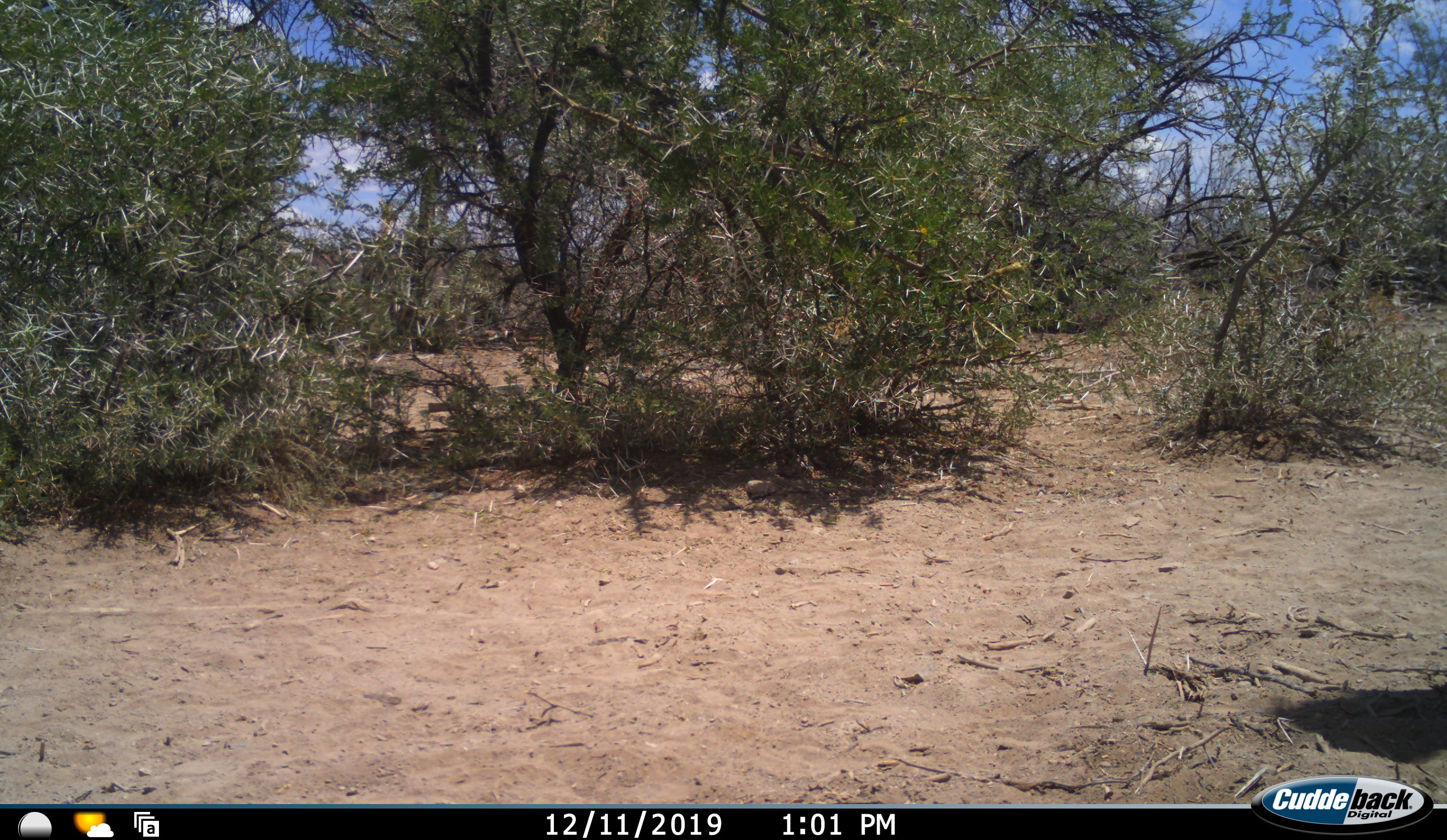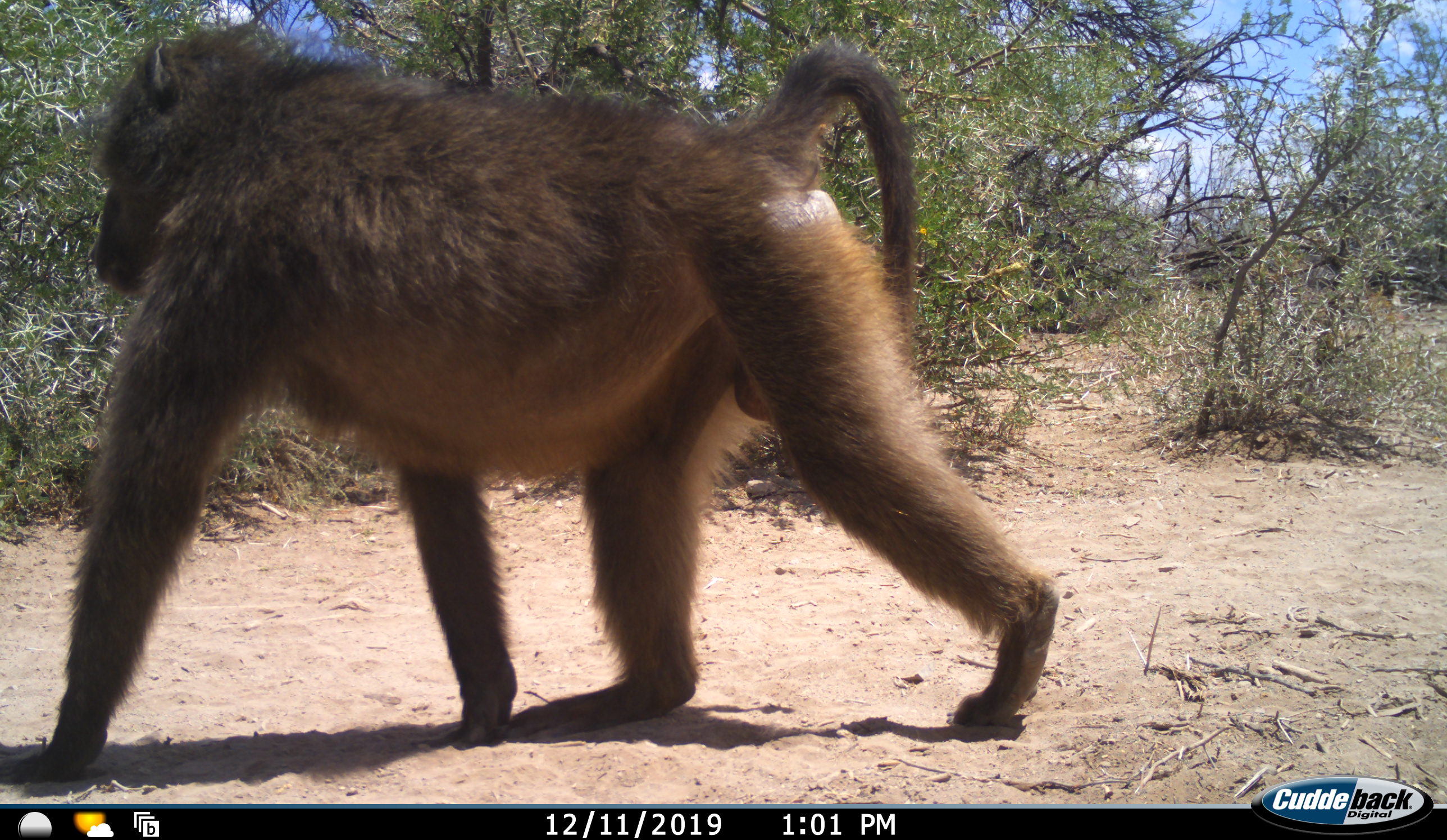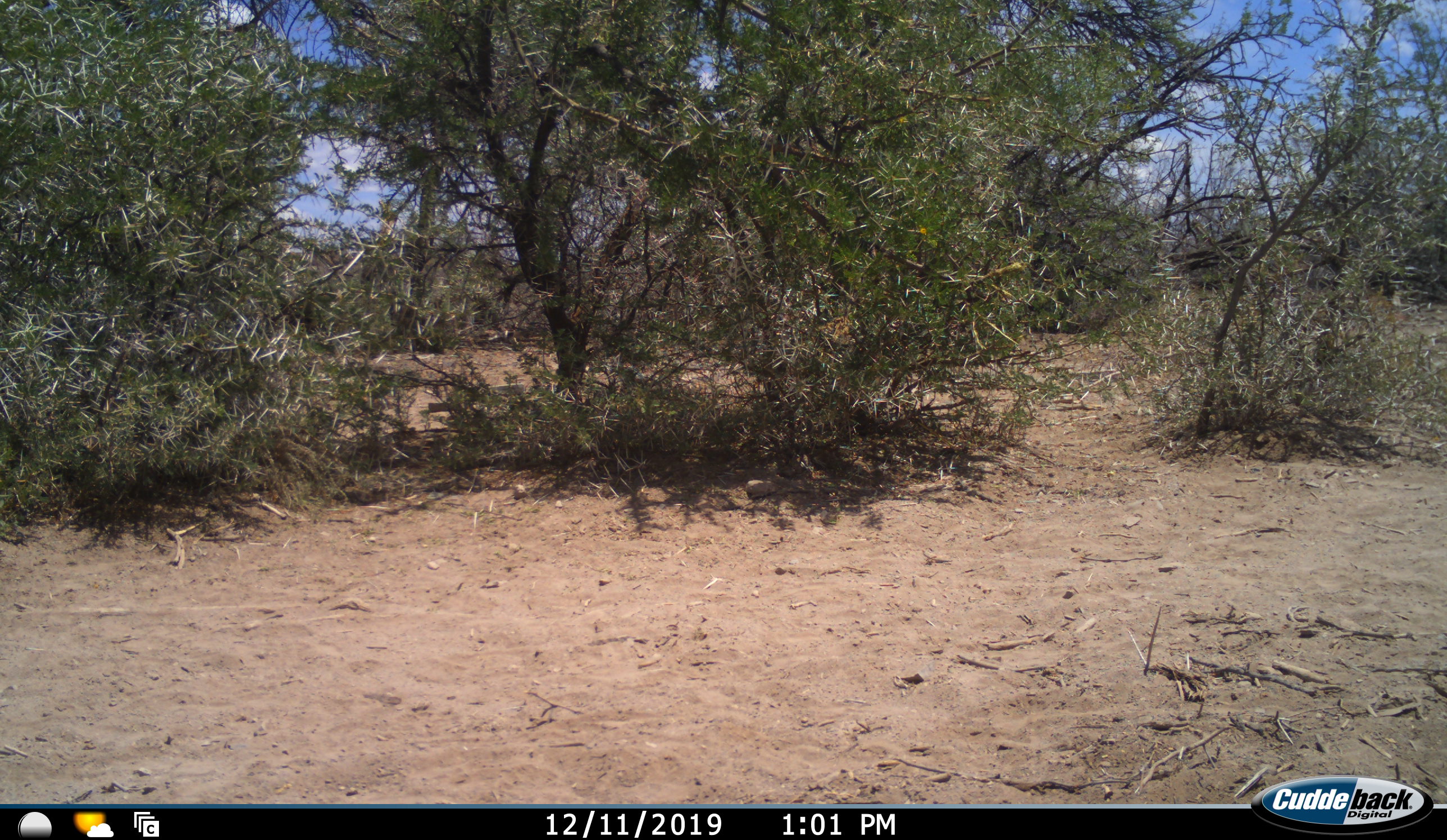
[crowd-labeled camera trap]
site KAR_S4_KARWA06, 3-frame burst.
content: unidentified animal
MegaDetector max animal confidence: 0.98